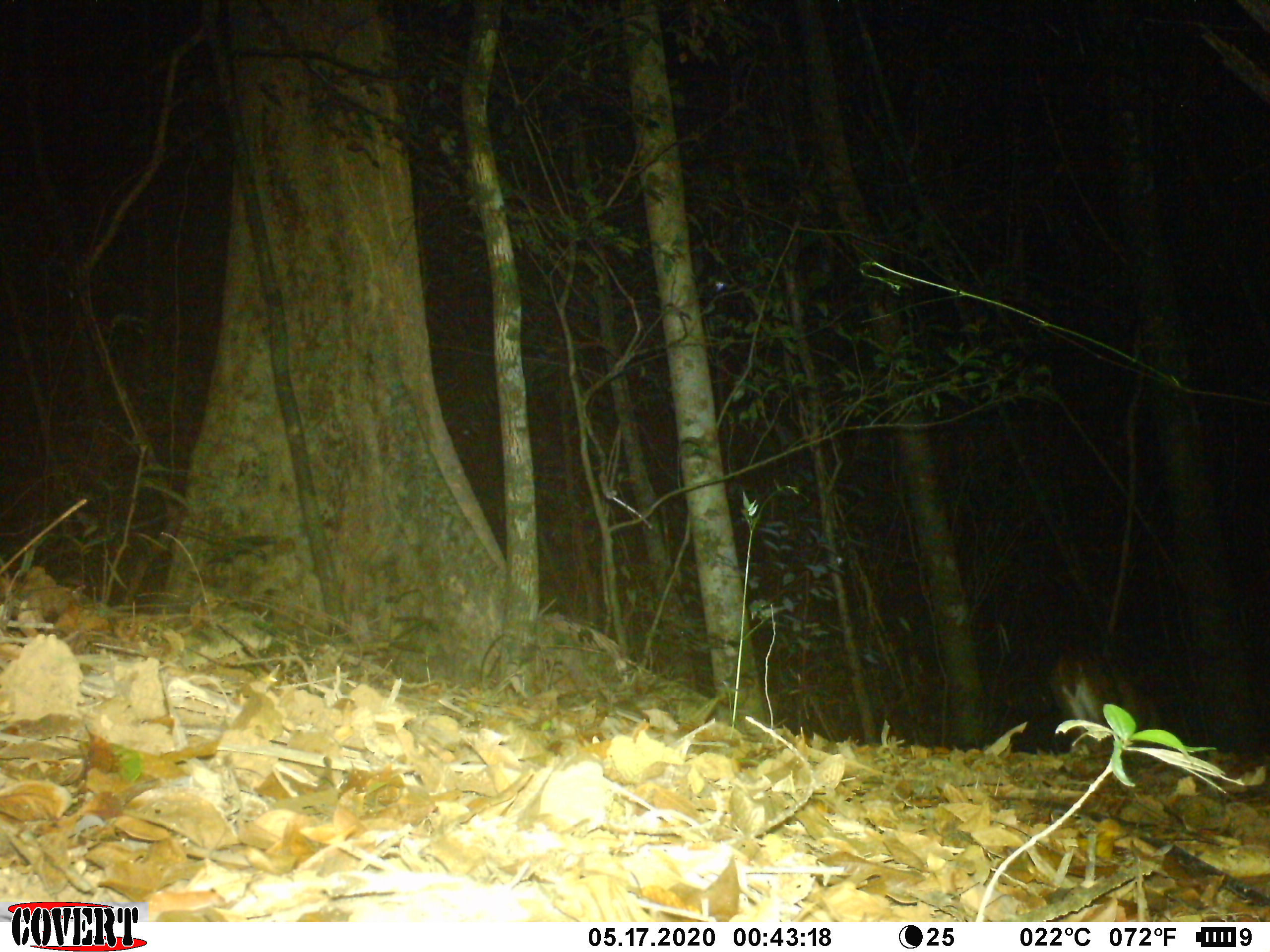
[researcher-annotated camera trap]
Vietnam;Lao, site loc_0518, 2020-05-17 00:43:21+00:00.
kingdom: Animalia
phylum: Chordata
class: Mammalia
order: Artiodactyla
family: Cervidae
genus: Muntiacus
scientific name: Muntiacus vuquangensis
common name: large-antlered muntjac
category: large antlered muntjac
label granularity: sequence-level